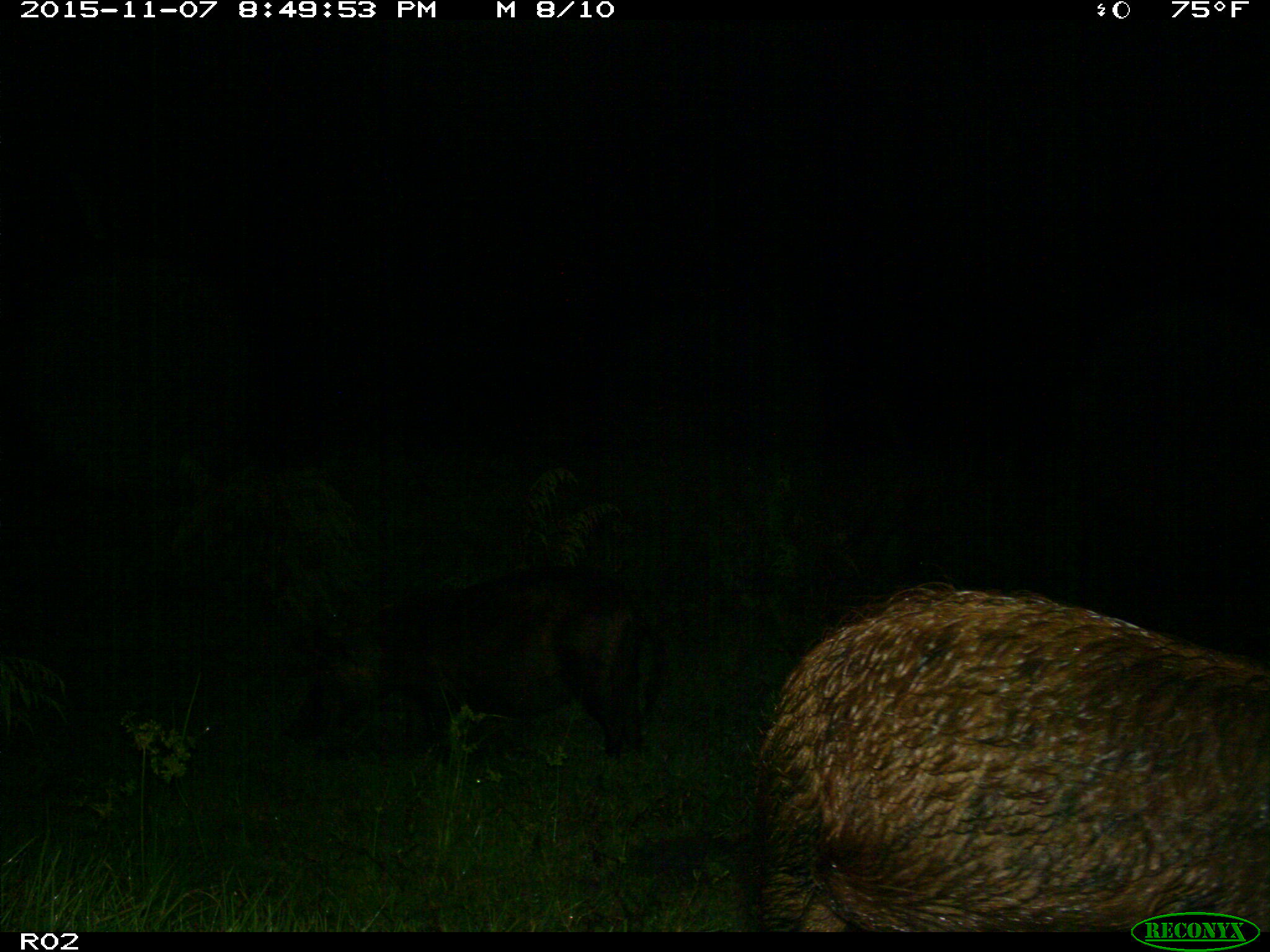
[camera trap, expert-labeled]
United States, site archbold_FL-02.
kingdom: Animalia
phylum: Chordata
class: Mammalia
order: Artiodactyla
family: Suidae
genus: Sus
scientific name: Sus scrofa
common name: wild boar